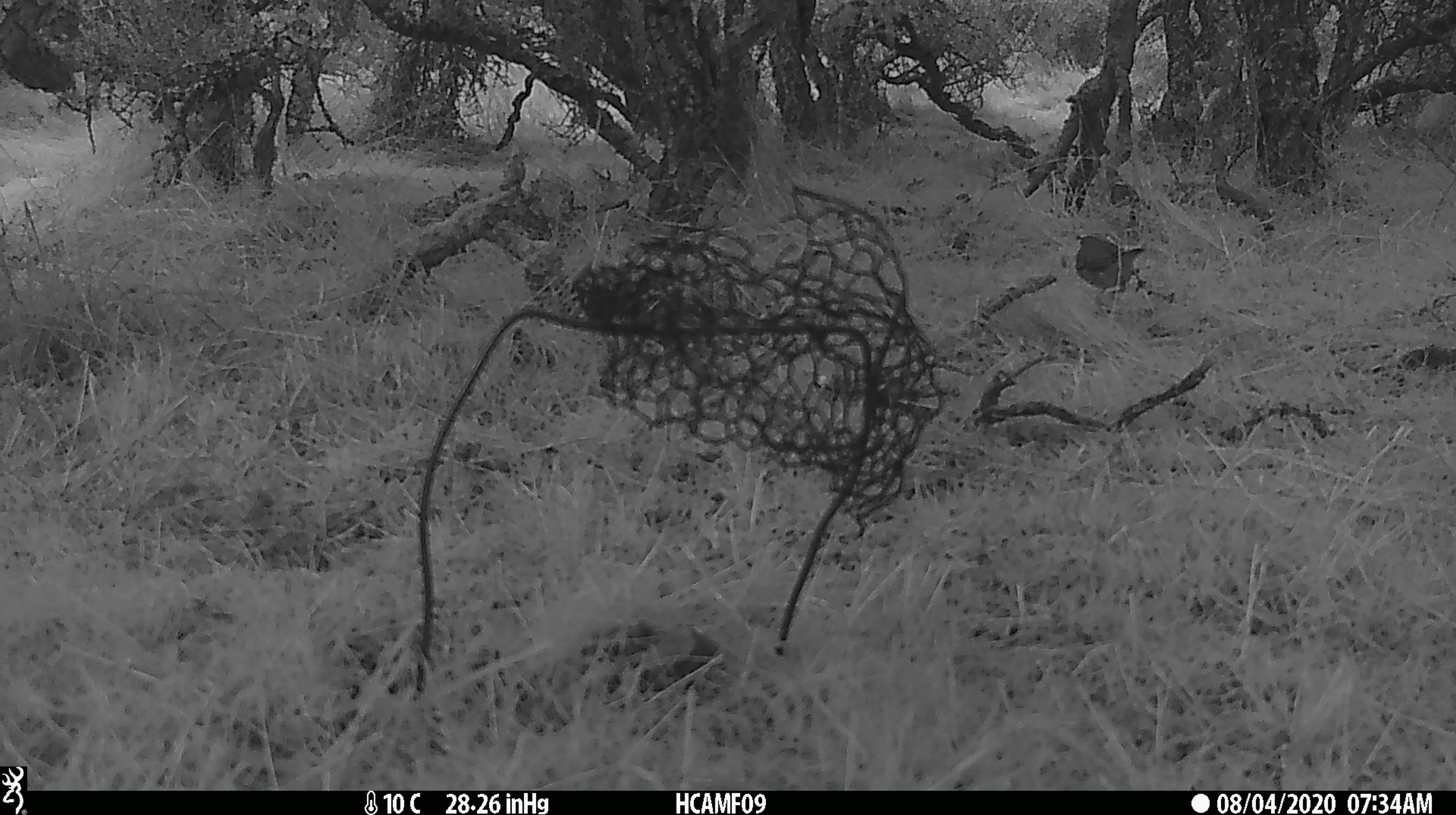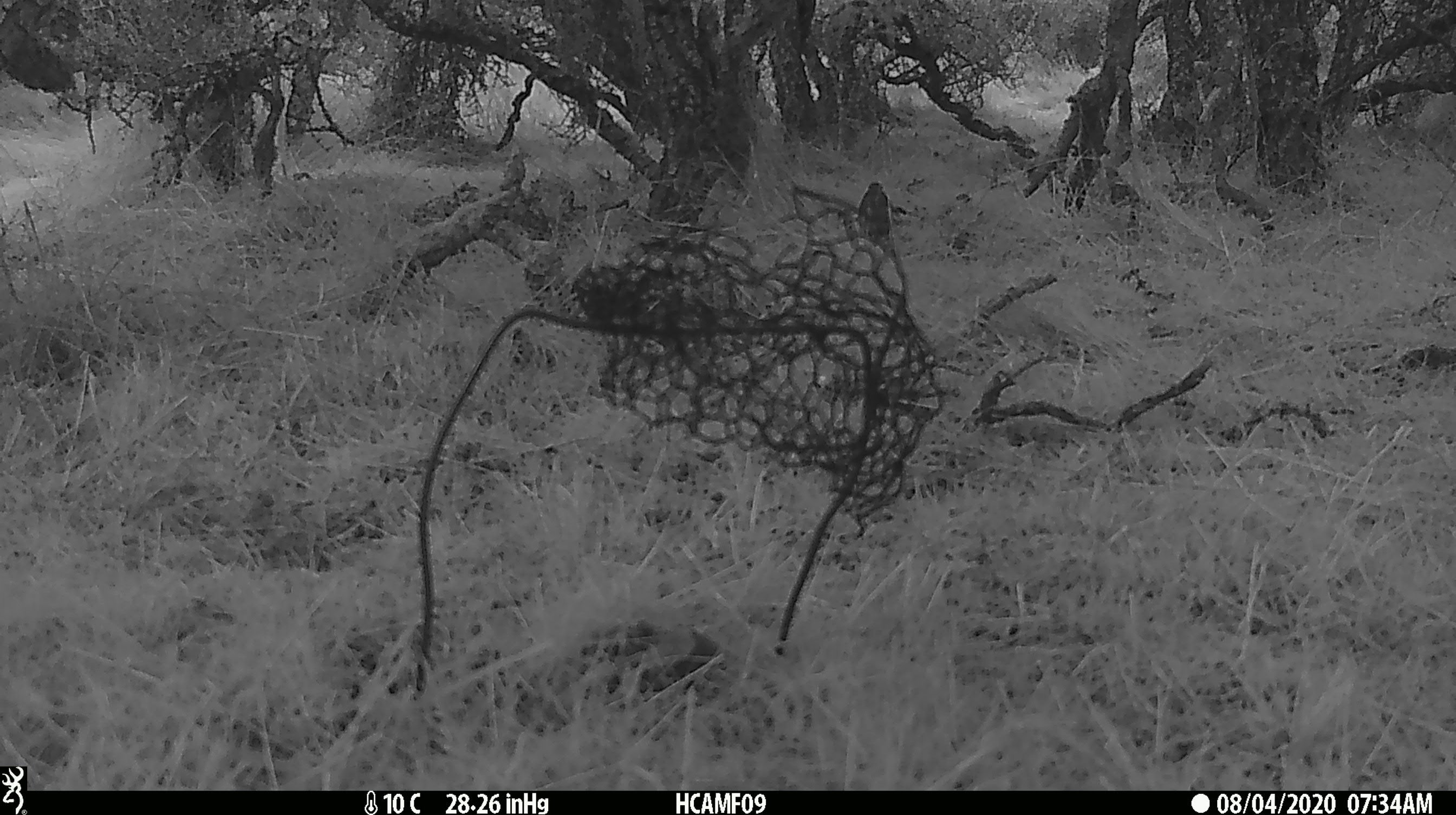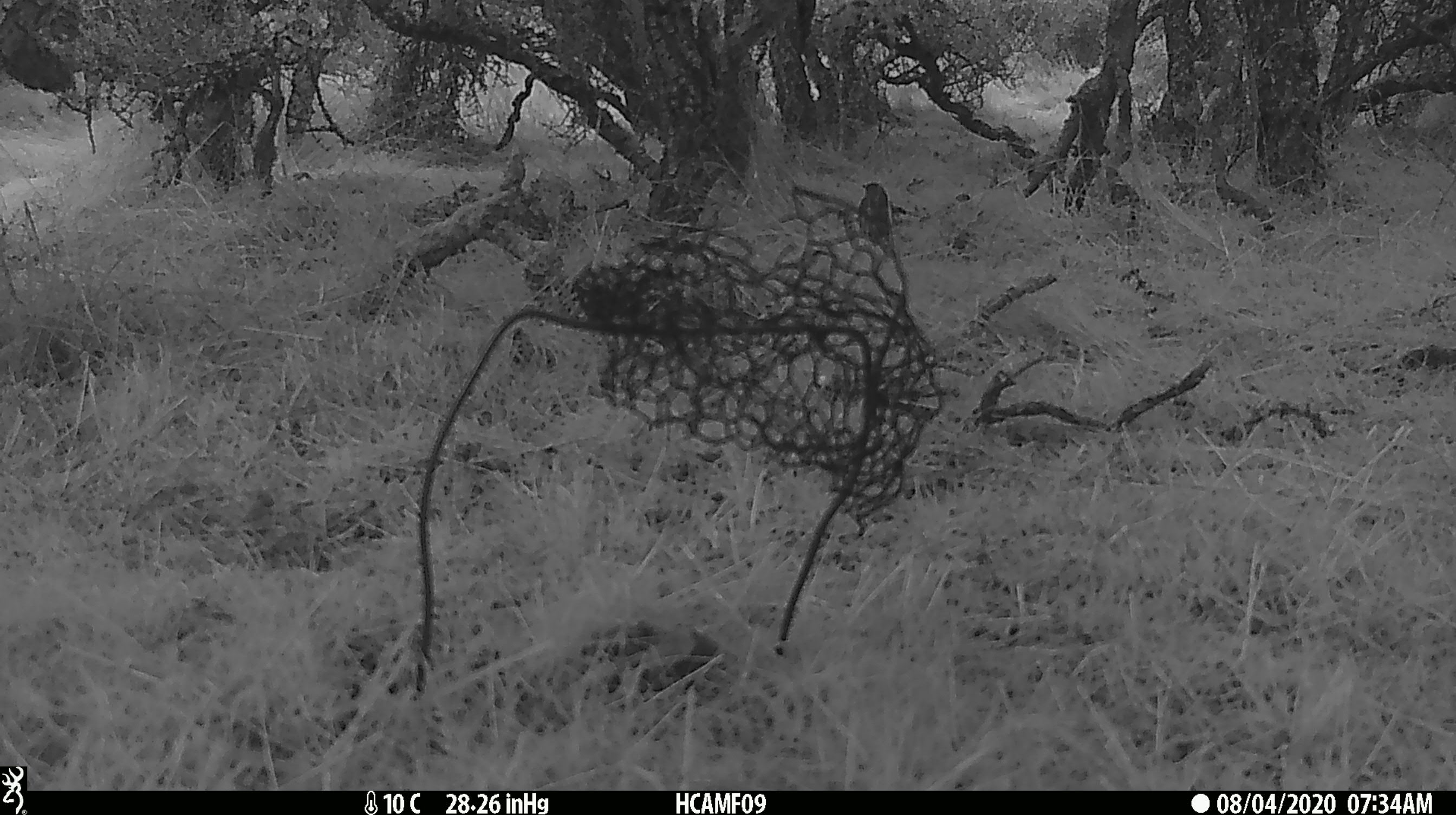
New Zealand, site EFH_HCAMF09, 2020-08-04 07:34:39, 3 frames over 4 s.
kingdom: Animalia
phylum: Chordata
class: Aves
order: Passeriformes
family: Turdidae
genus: Turdus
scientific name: Turdus philomelos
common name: song thrush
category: thrush